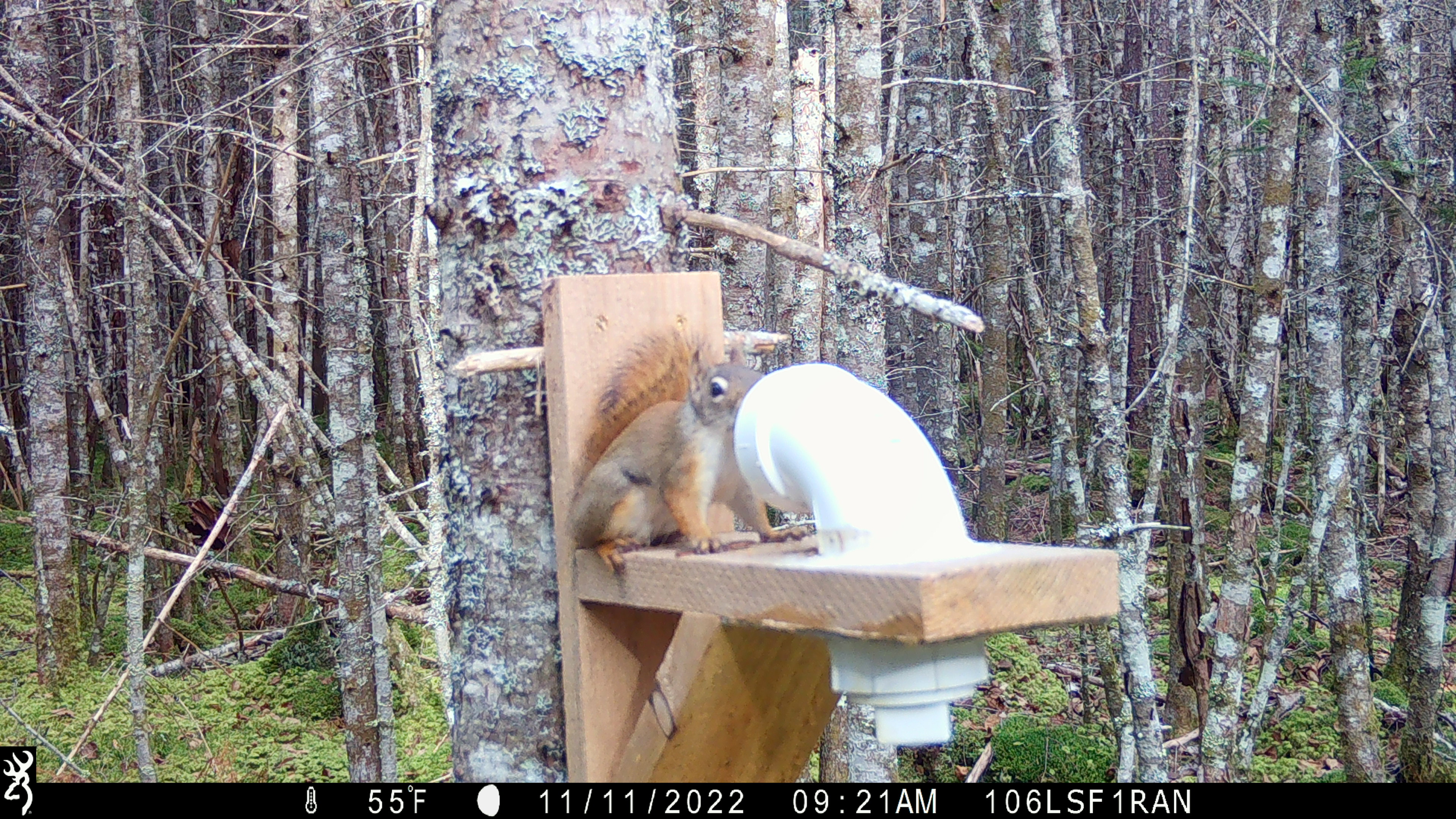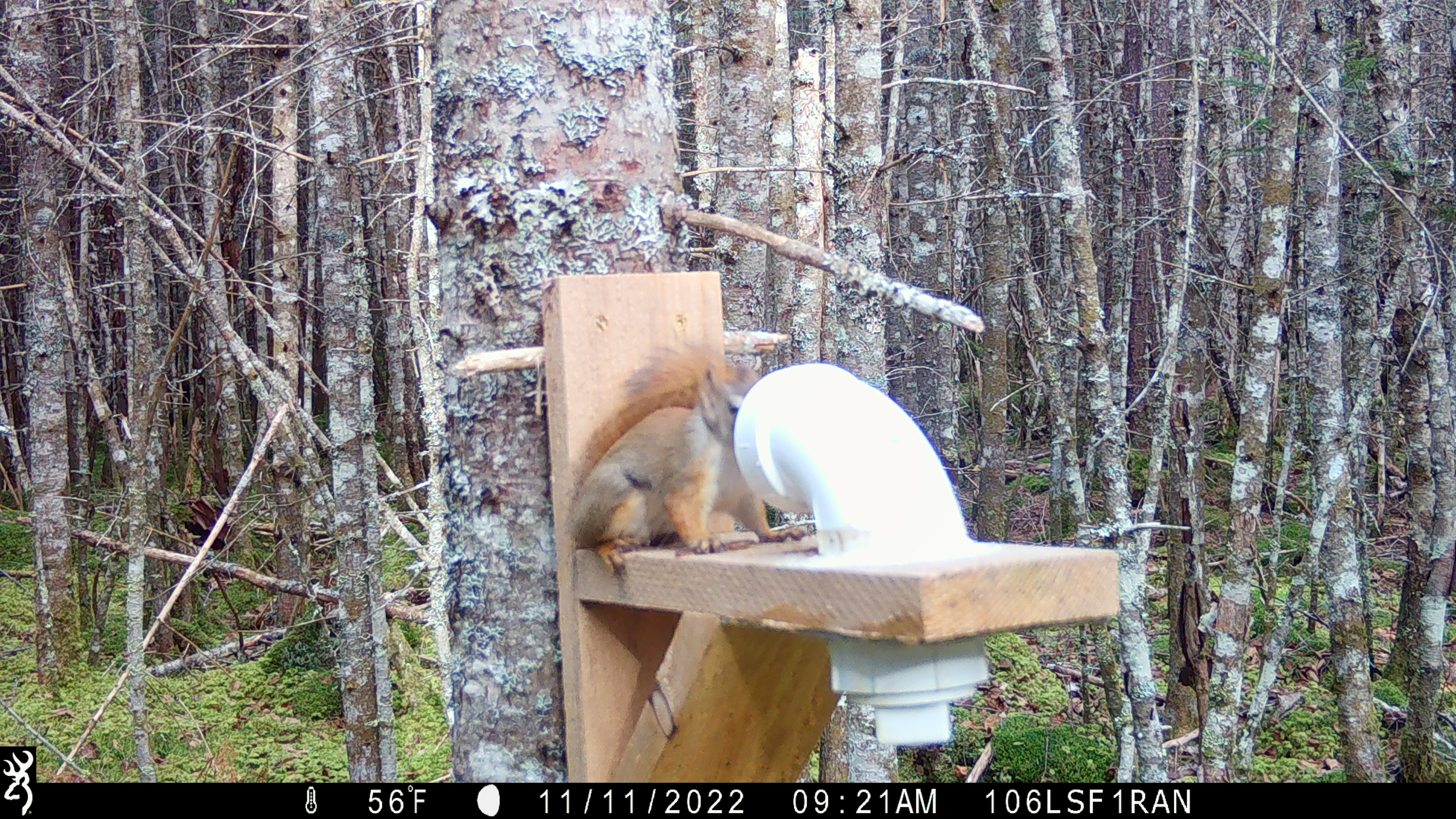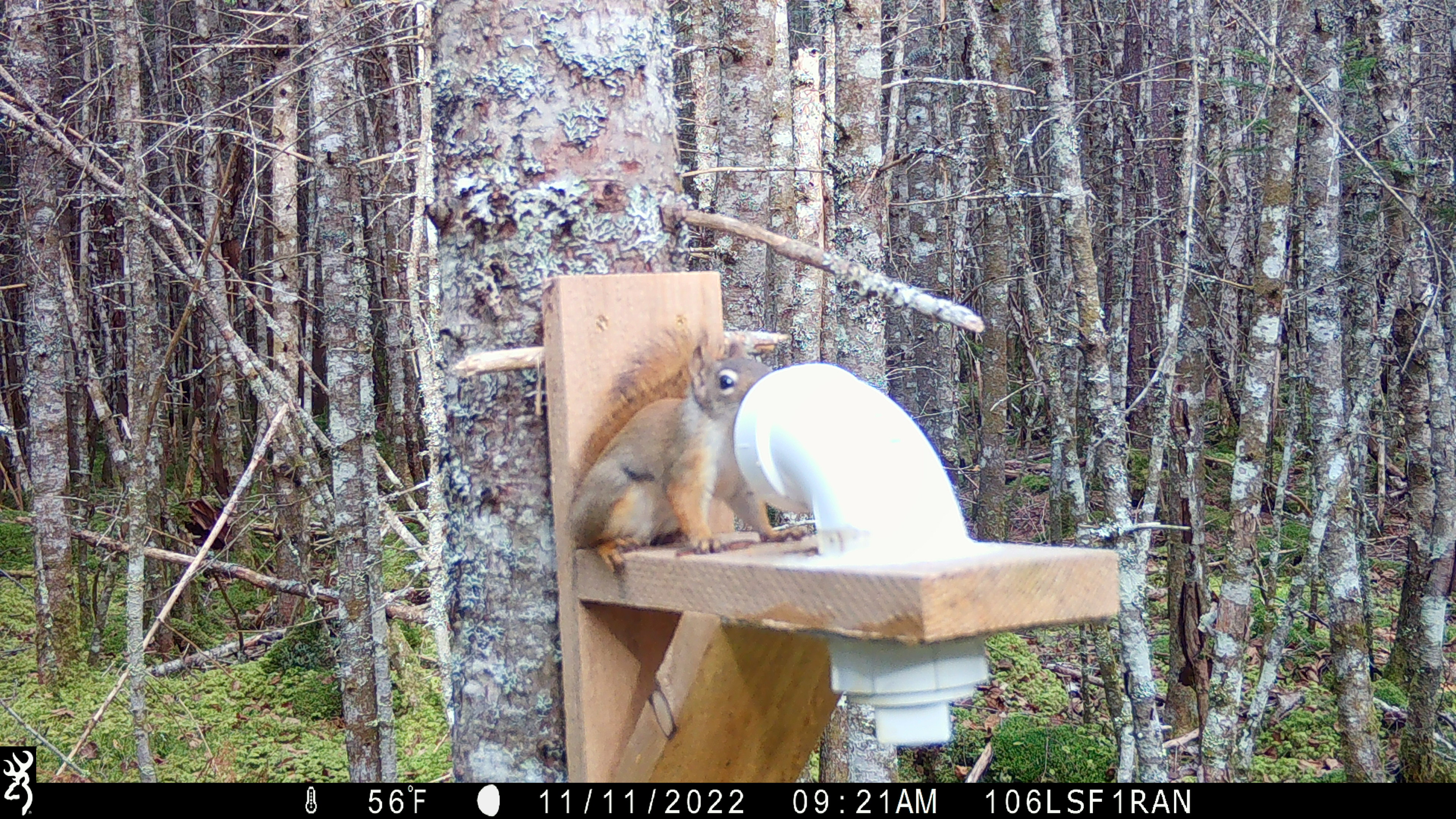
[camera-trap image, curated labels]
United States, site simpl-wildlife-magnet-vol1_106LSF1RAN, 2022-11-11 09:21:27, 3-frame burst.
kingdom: Animalia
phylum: Chordata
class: Mammalia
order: Rodentia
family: Sciuridae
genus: Tamiasciurus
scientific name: Tamiasciurus hudsonicus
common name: red squirrel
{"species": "red squirrel (Tamiasciurus hudsonicus)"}